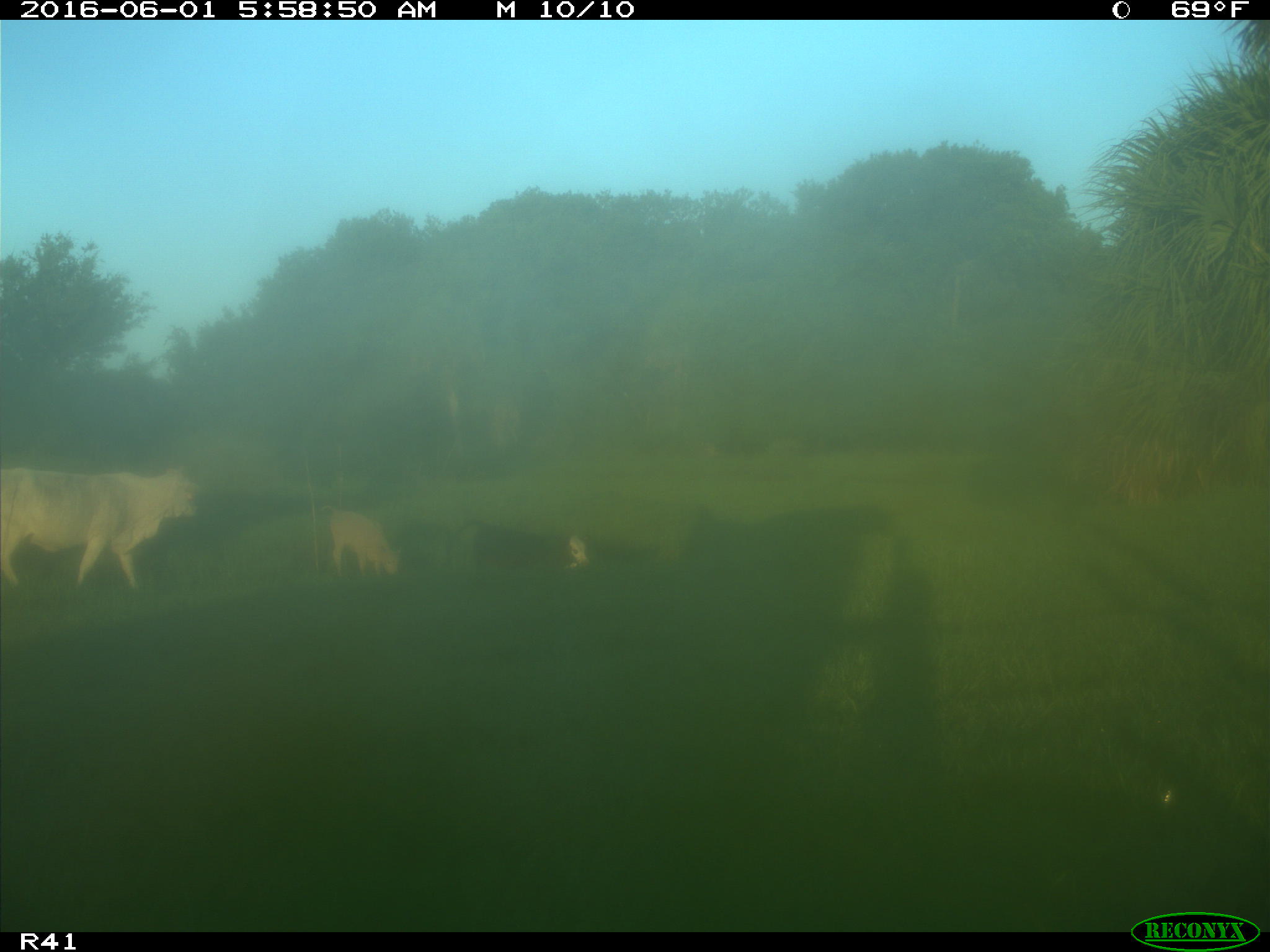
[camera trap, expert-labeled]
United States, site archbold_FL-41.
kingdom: Animalia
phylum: Chordata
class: Mammalia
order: Artiodactyla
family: Bovidae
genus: Bos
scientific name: Bos taurus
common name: domestic cow